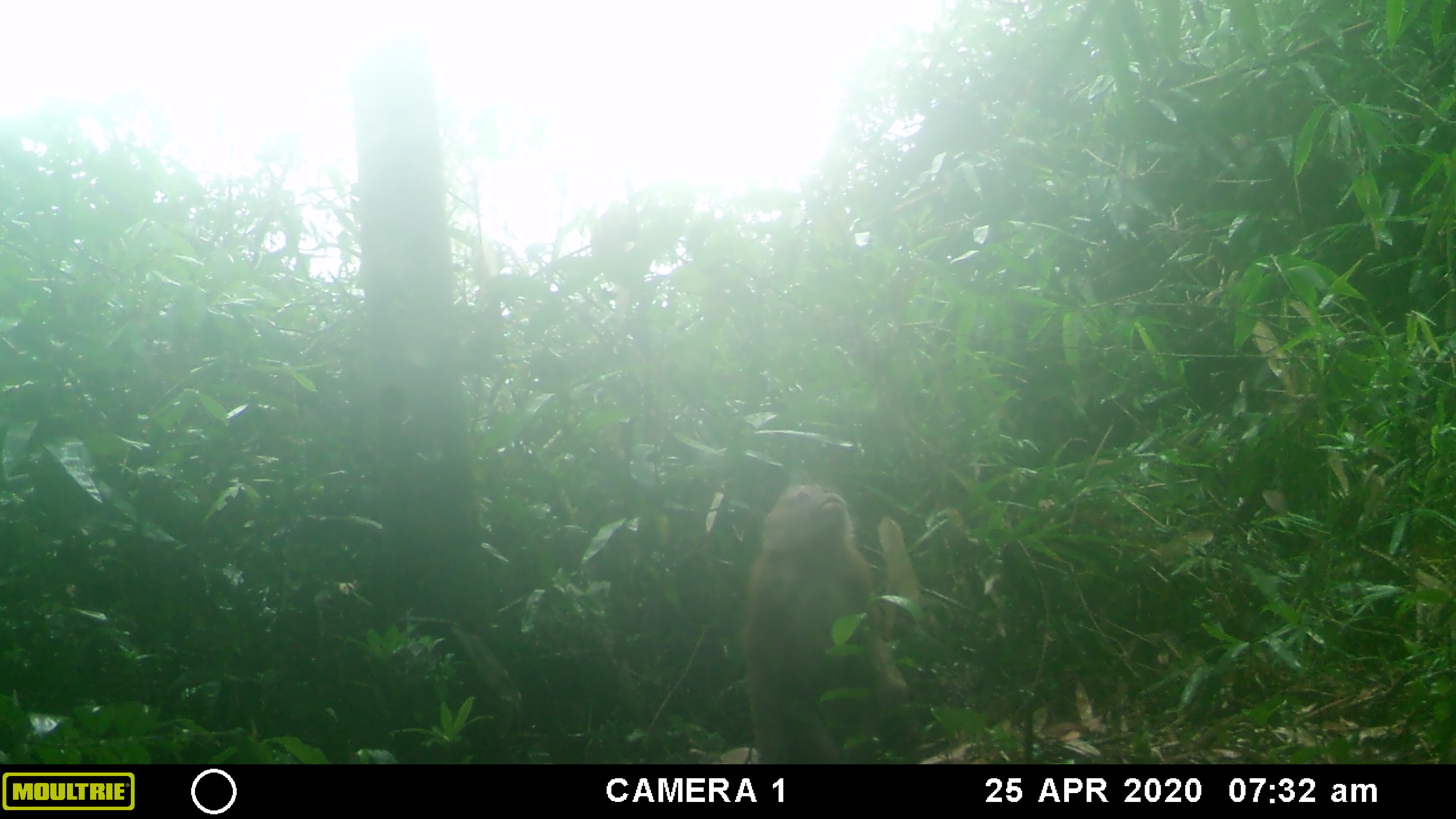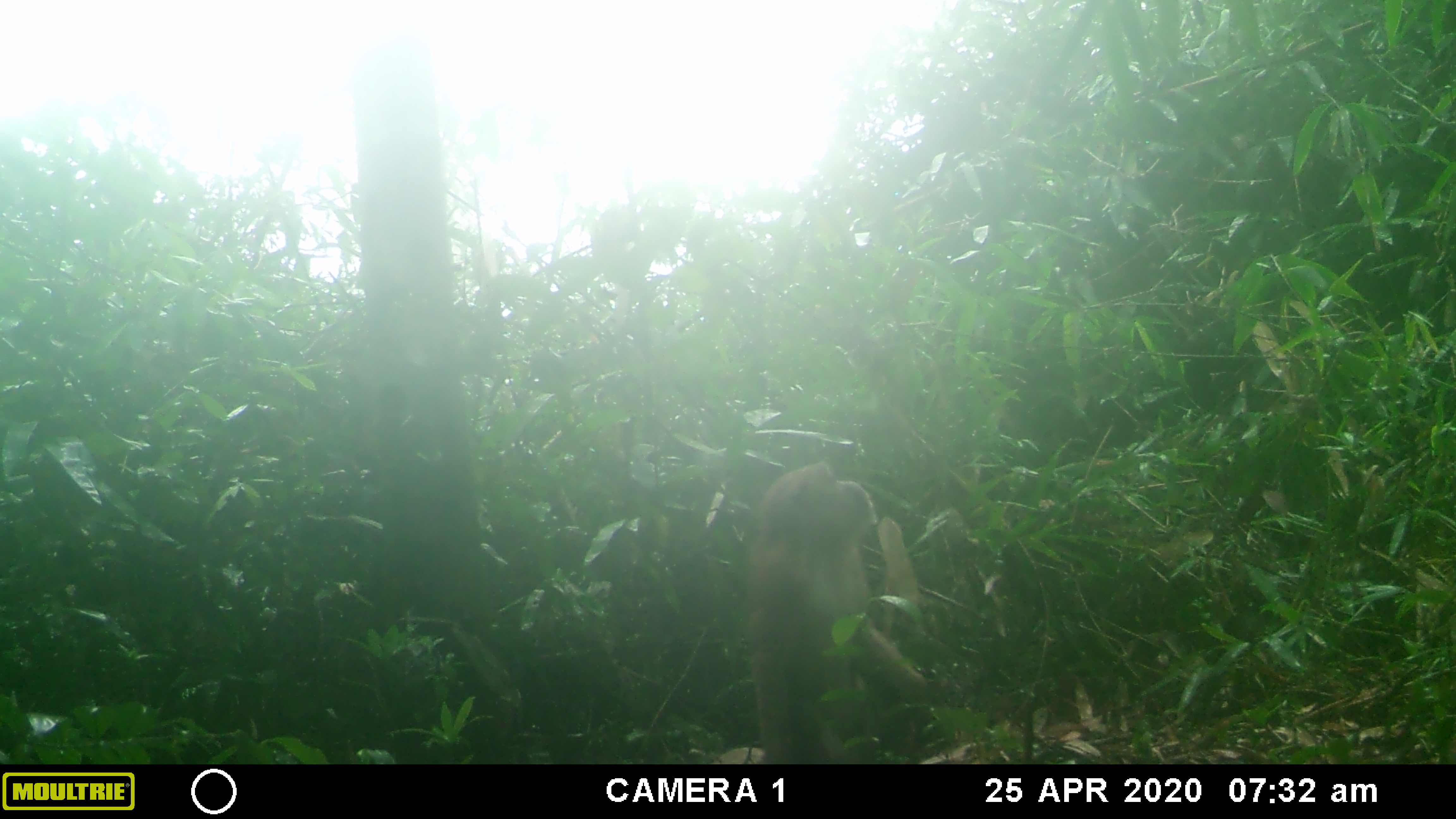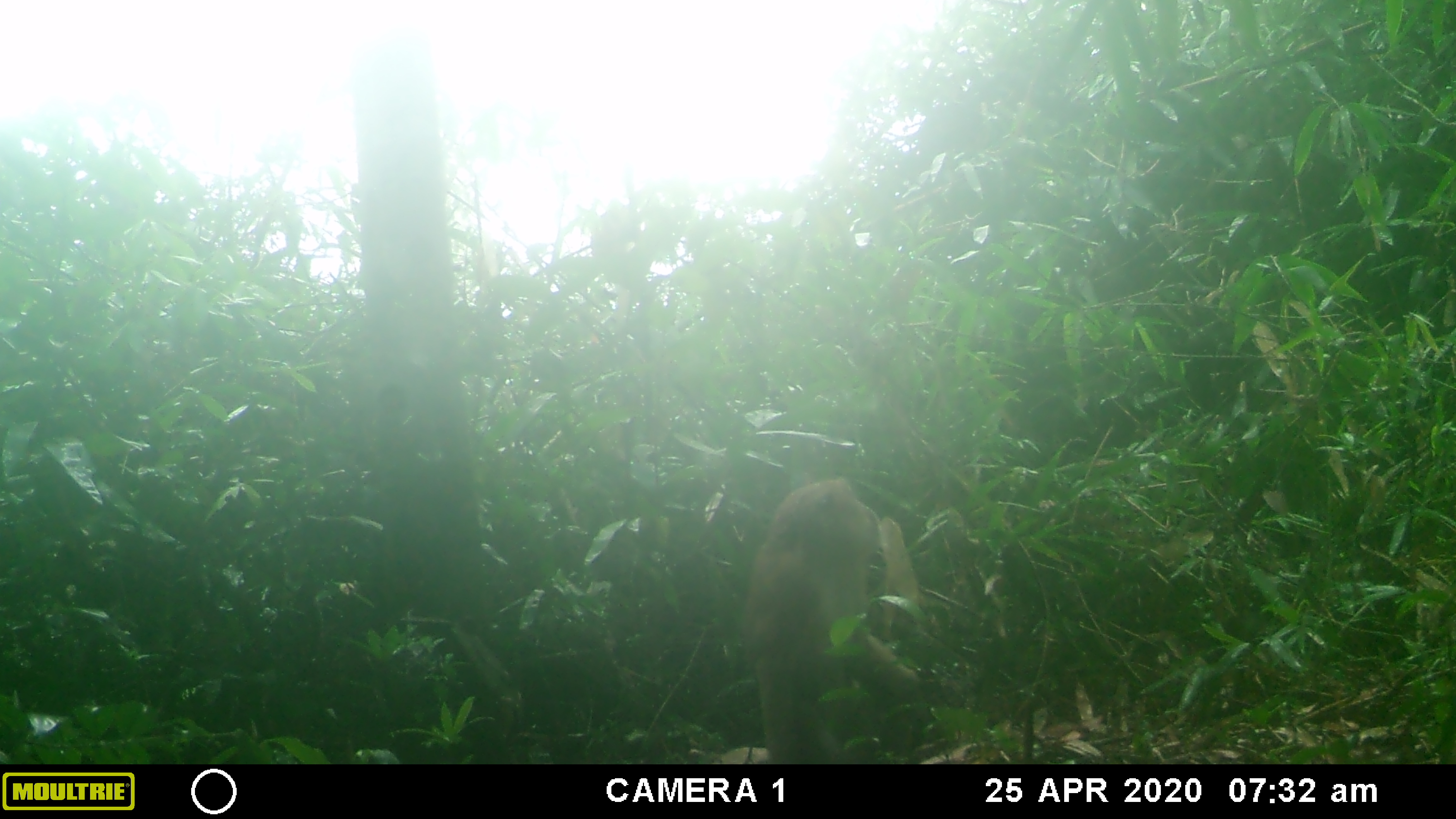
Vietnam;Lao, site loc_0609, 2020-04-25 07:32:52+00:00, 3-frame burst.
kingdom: Animalia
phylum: Chordata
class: Mammalia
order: Primates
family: Cercopithecidae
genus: Macaca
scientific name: Macaca arctoides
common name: stump-tailed macaque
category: stump tailed macaque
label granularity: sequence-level